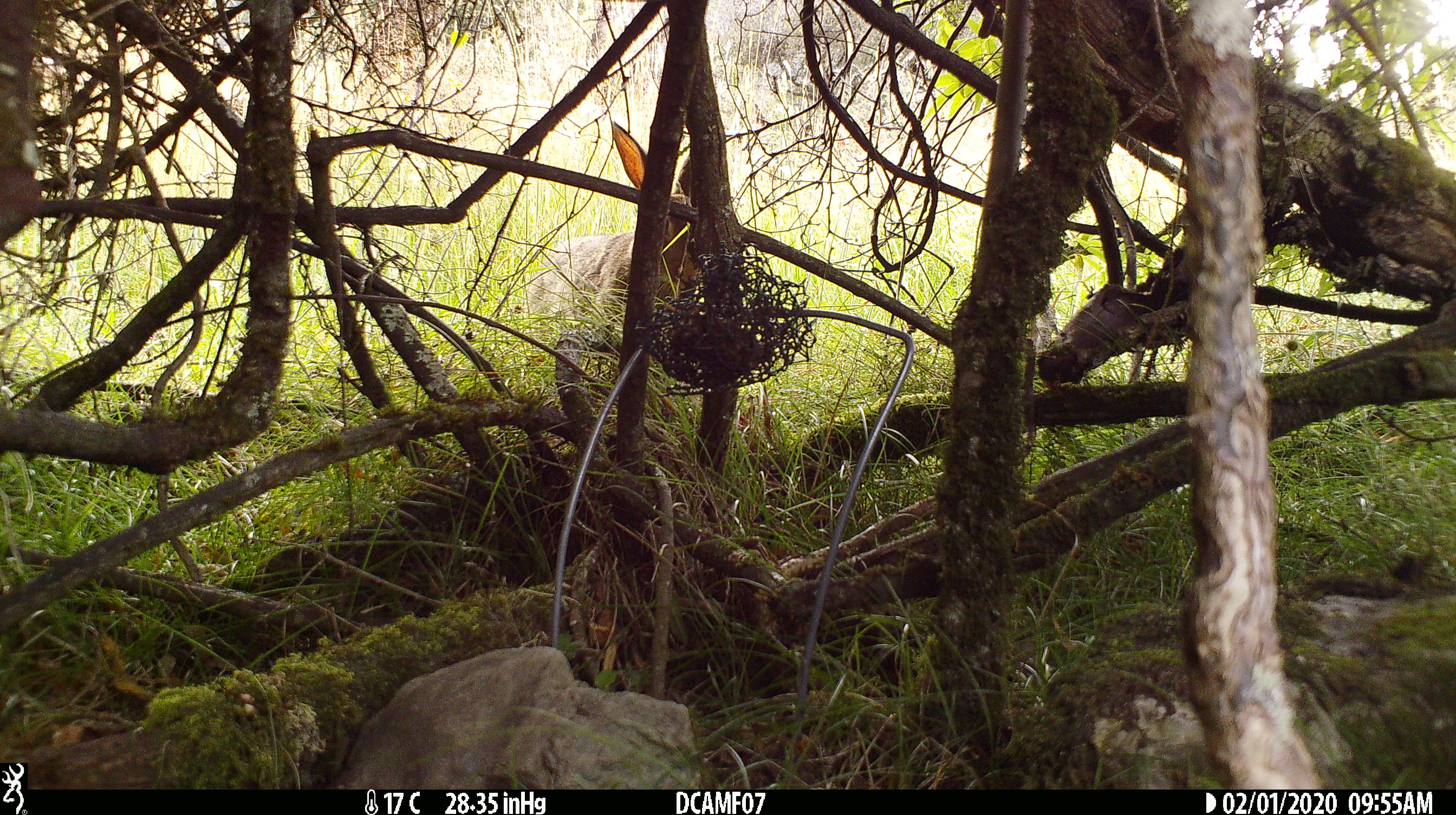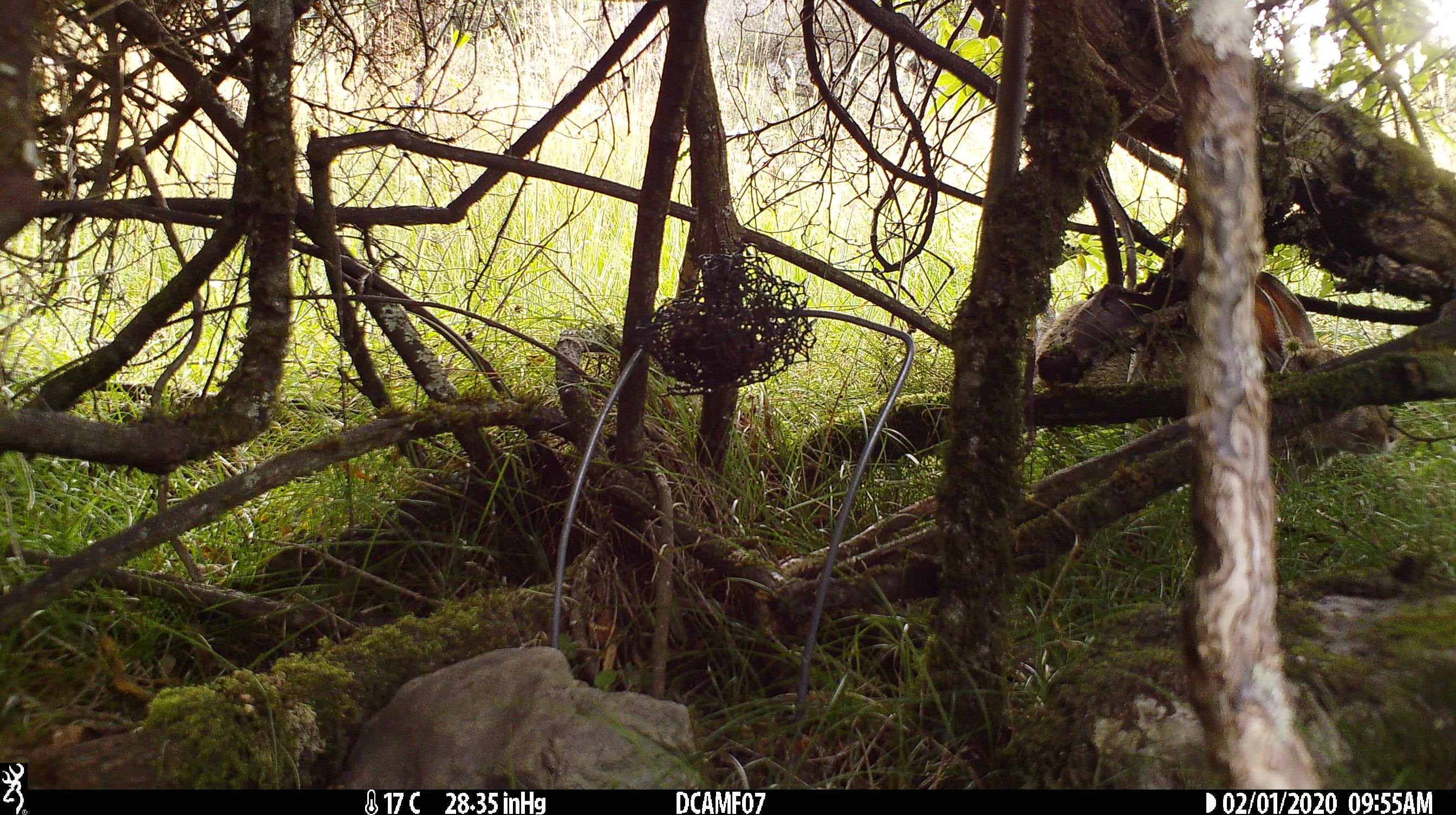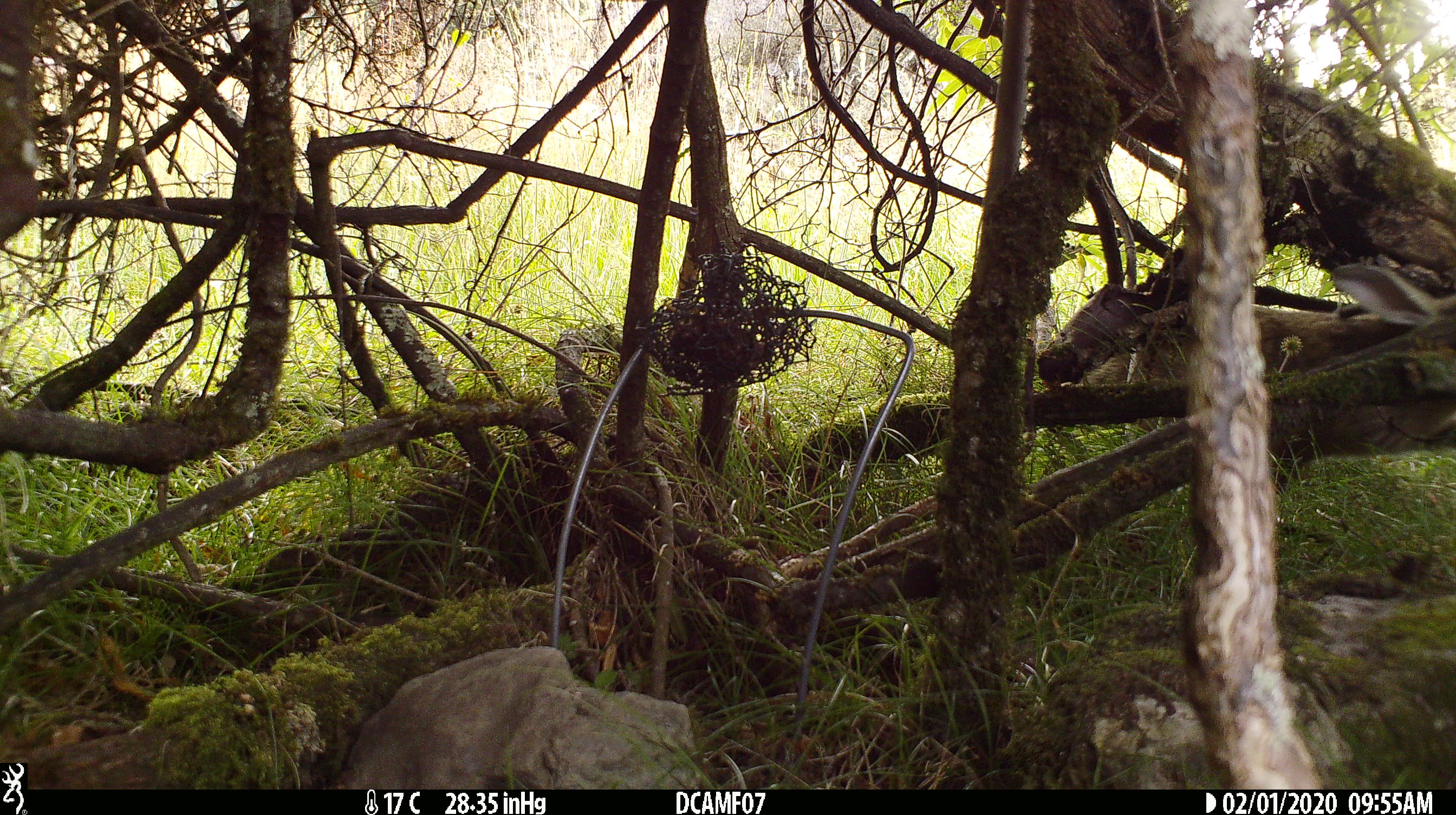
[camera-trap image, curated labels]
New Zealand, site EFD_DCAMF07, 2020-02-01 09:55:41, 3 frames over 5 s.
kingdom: Animalia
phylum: Chordata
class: Mammalia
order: Lagomorpha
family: Leporidae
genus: Oryctolagus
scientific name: Oryctolagus cuniculus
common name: european rabbit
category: rabbit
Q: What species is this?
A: Rabbit (european rabbit) (Oryctolagus cuniculus).